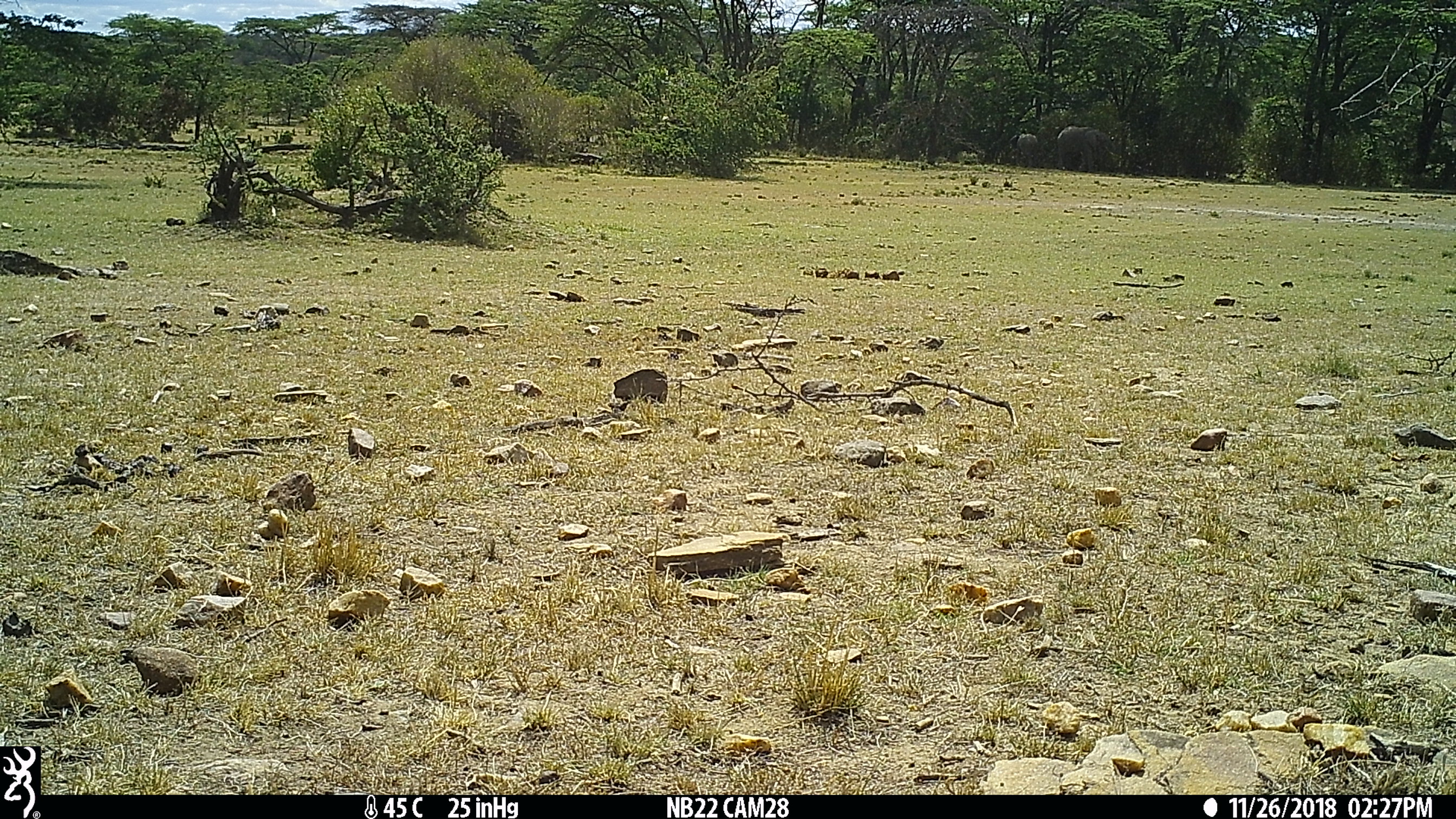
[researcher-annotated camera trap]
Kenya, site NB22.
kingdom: Animalia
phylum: Chordata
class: Mammalia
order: Proboscidea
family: Elephantidae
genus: Loxodonta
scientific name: Loxodonta africana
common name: elephant